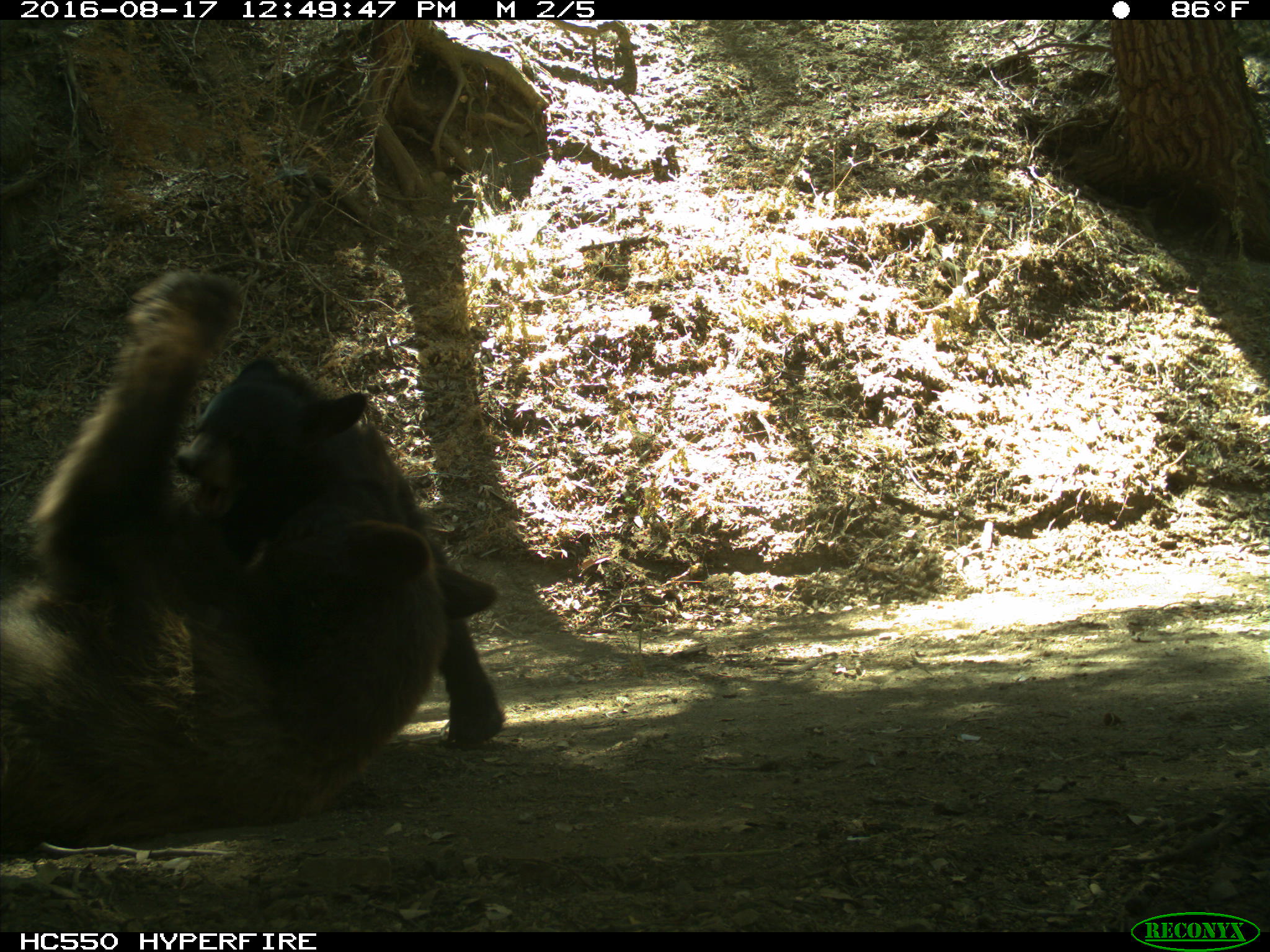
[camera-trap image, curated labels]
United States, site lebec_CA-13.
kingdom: Animalia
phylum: Chordata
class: Mammalia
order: Carnivora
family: Ursidae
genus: Ursus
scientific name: Ursus americanus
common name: american black bear